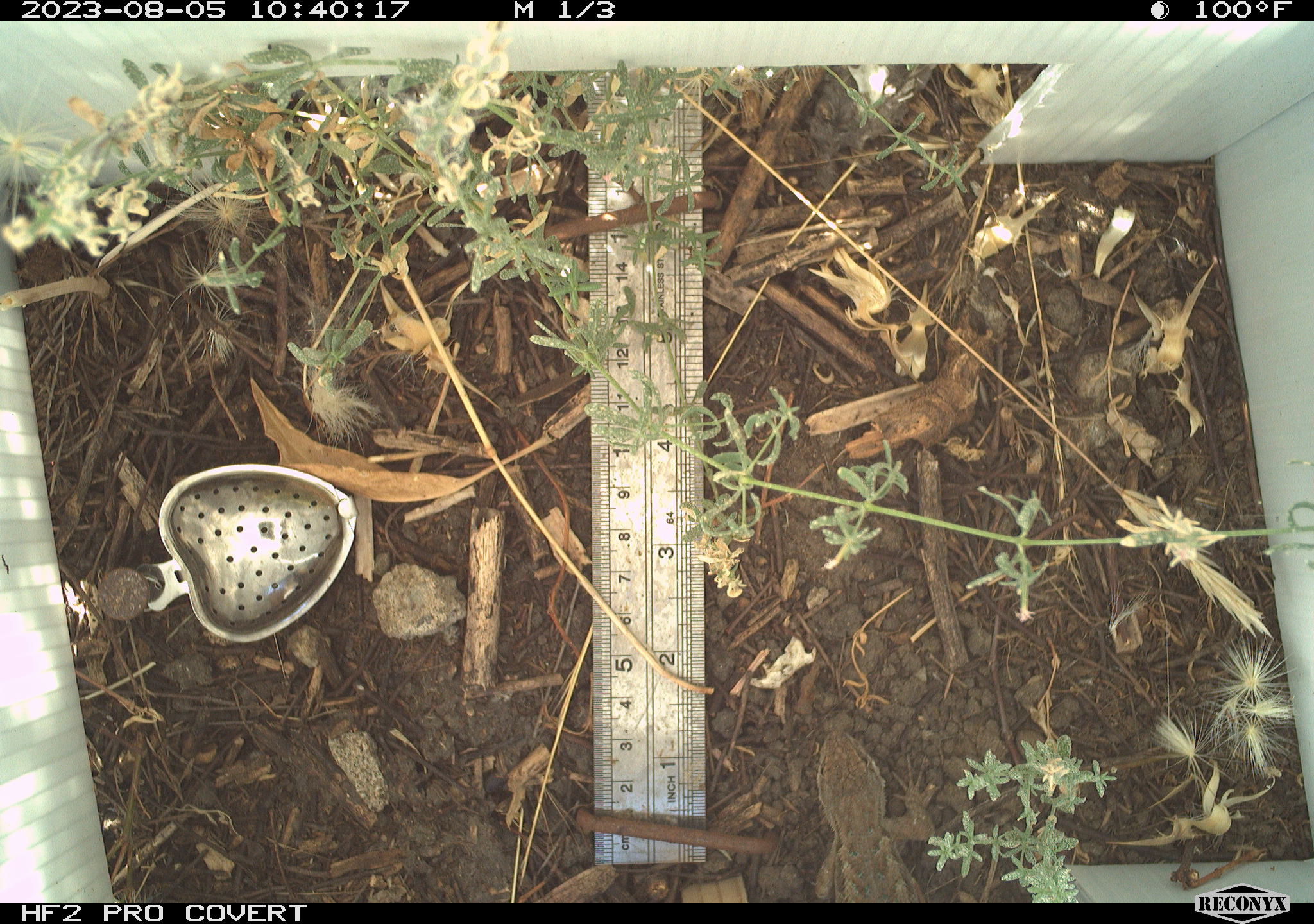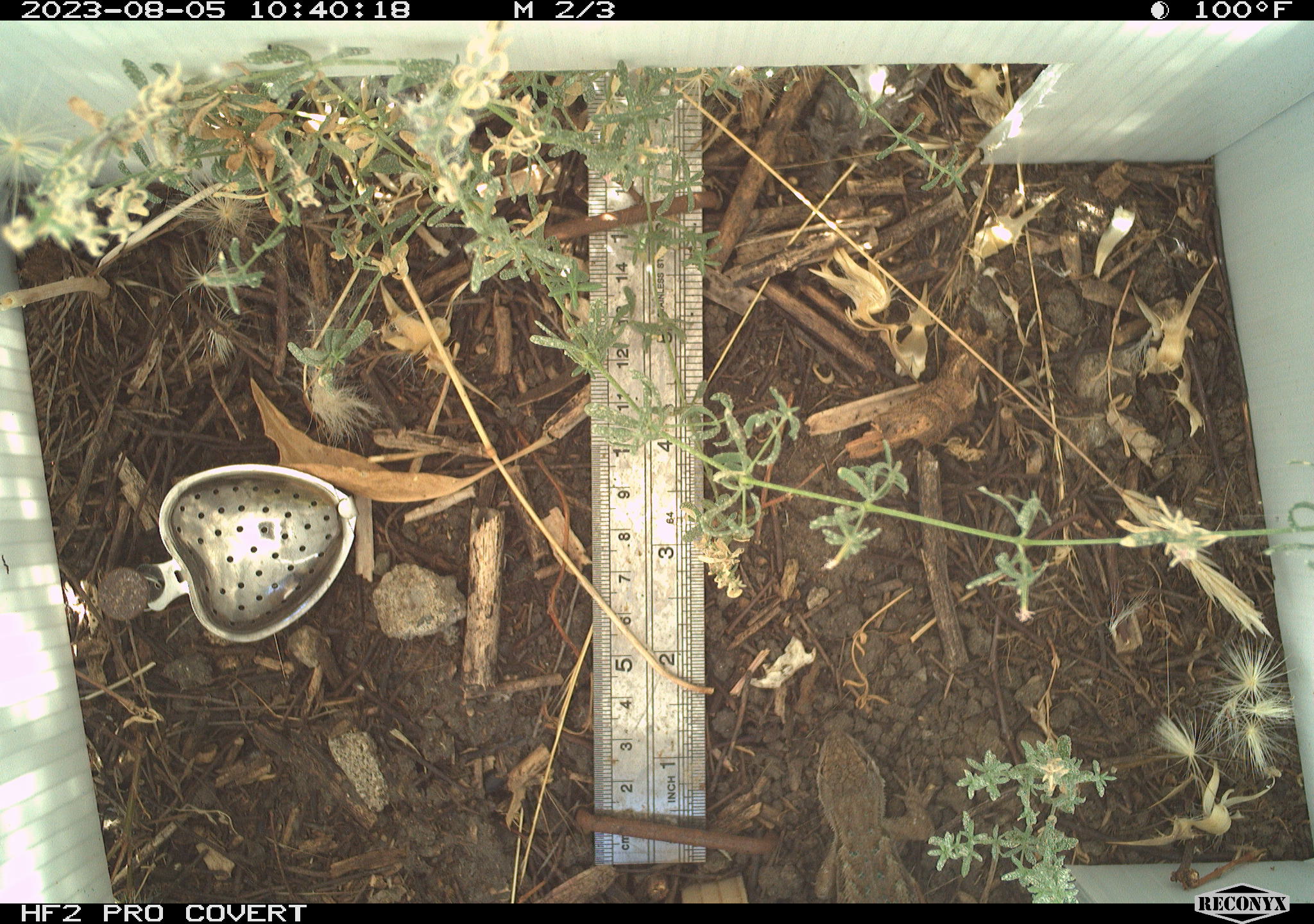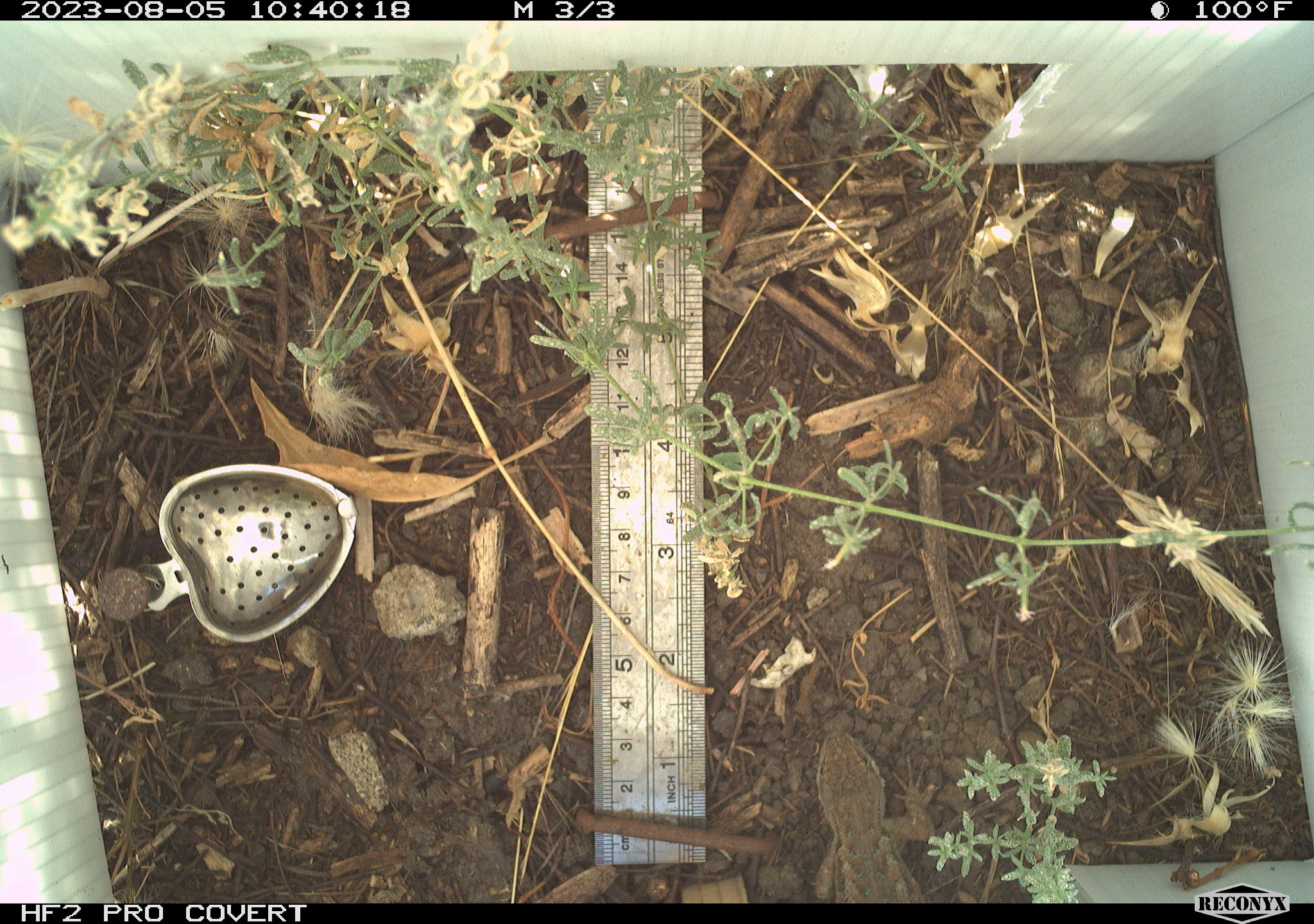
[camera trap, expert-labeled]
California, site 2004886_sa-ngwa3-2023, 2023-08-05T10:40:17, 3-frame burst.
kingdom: Animalia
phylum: Chordata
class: Reptilia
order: Squamata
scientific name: Squamata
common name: lizards and snakes